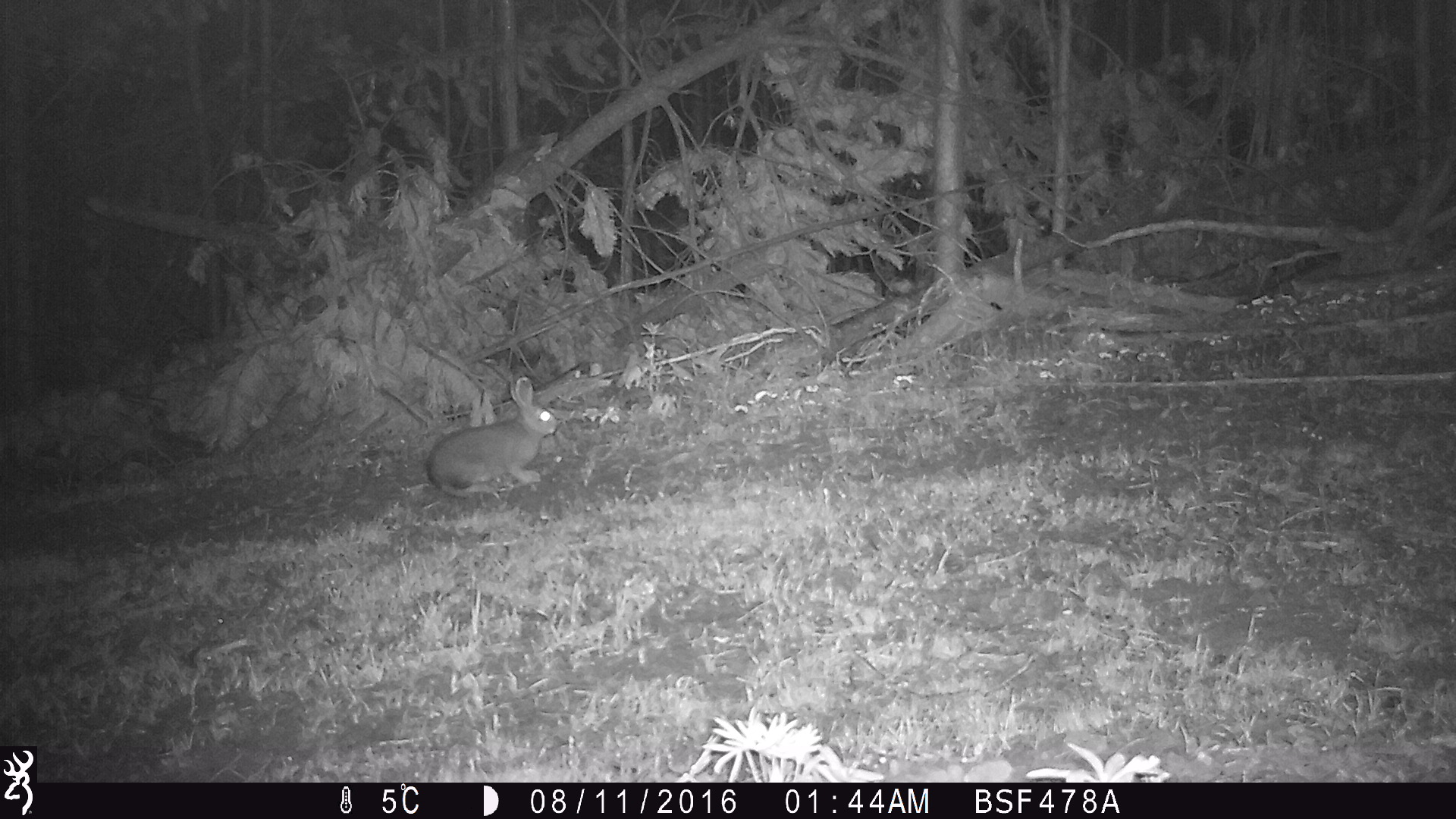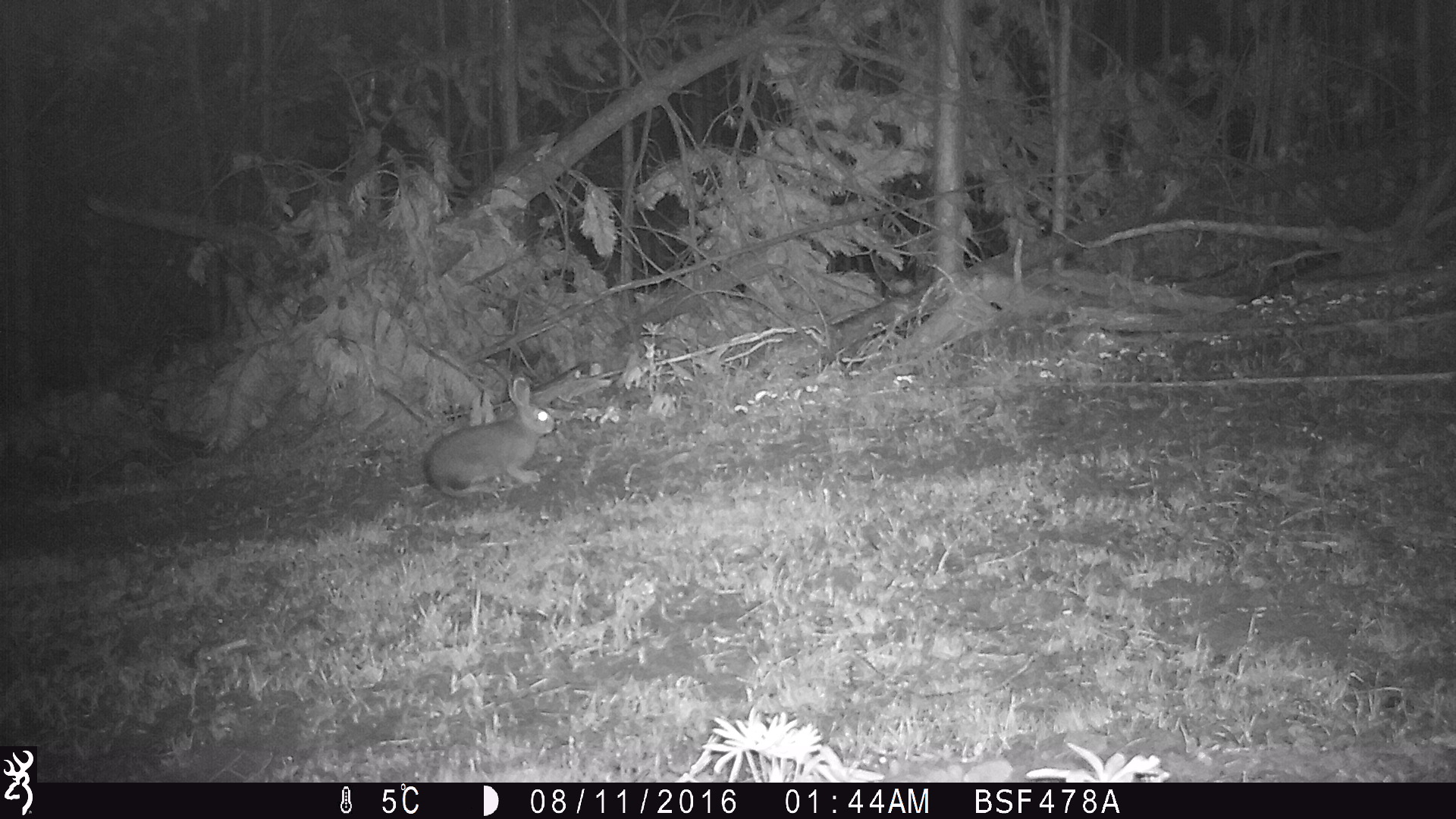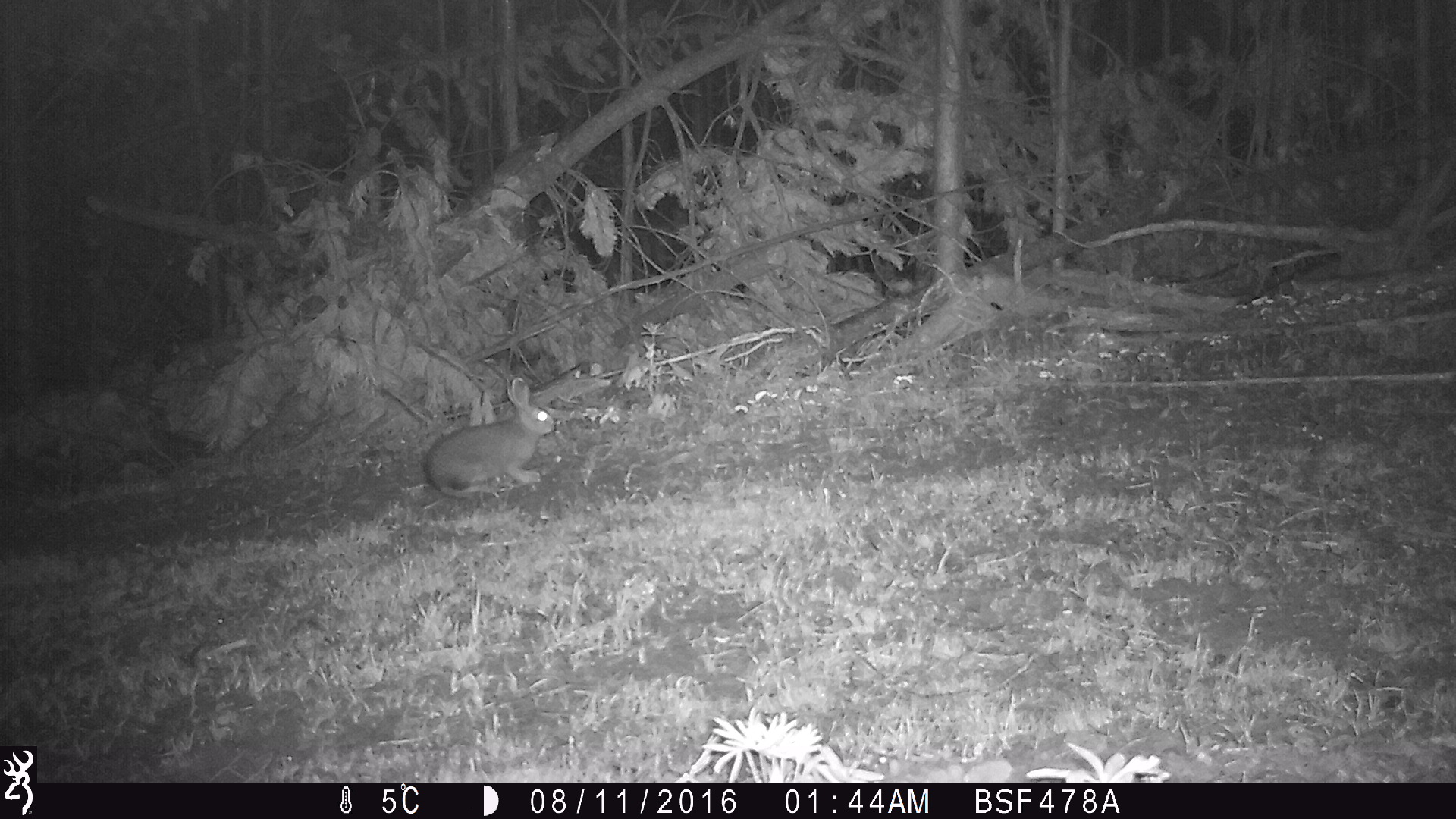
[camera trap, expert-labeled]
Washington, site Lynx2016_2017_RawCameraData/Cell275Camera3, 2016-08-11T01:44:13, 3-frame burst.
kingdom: Animalia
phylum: Chordata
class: Mammalia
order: Lagomorpha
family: Leporidae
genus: Lepus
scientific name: Lepus americanus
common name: snowshoe hare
Lepus americanus (snowshoe hare). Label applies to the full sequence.